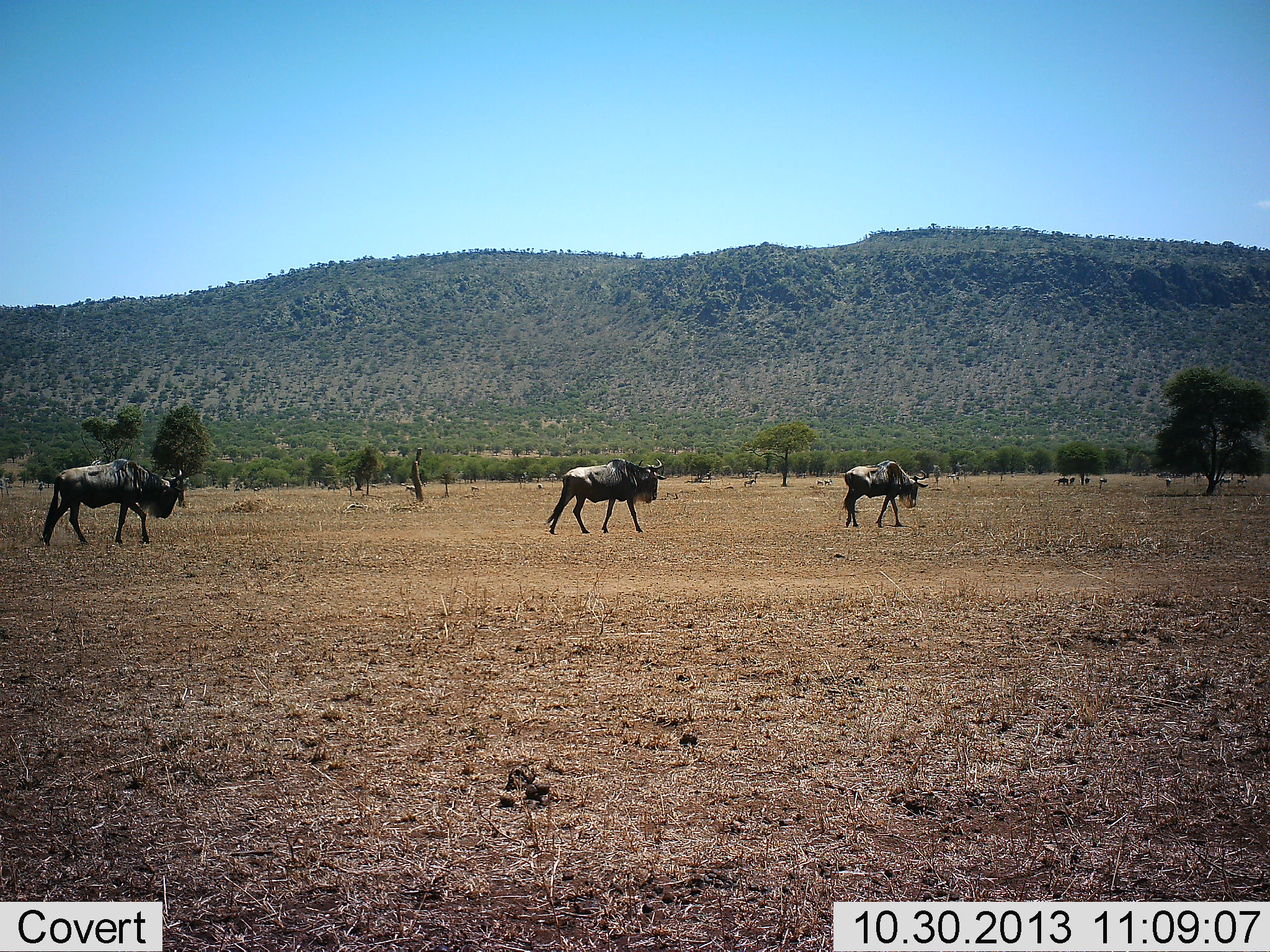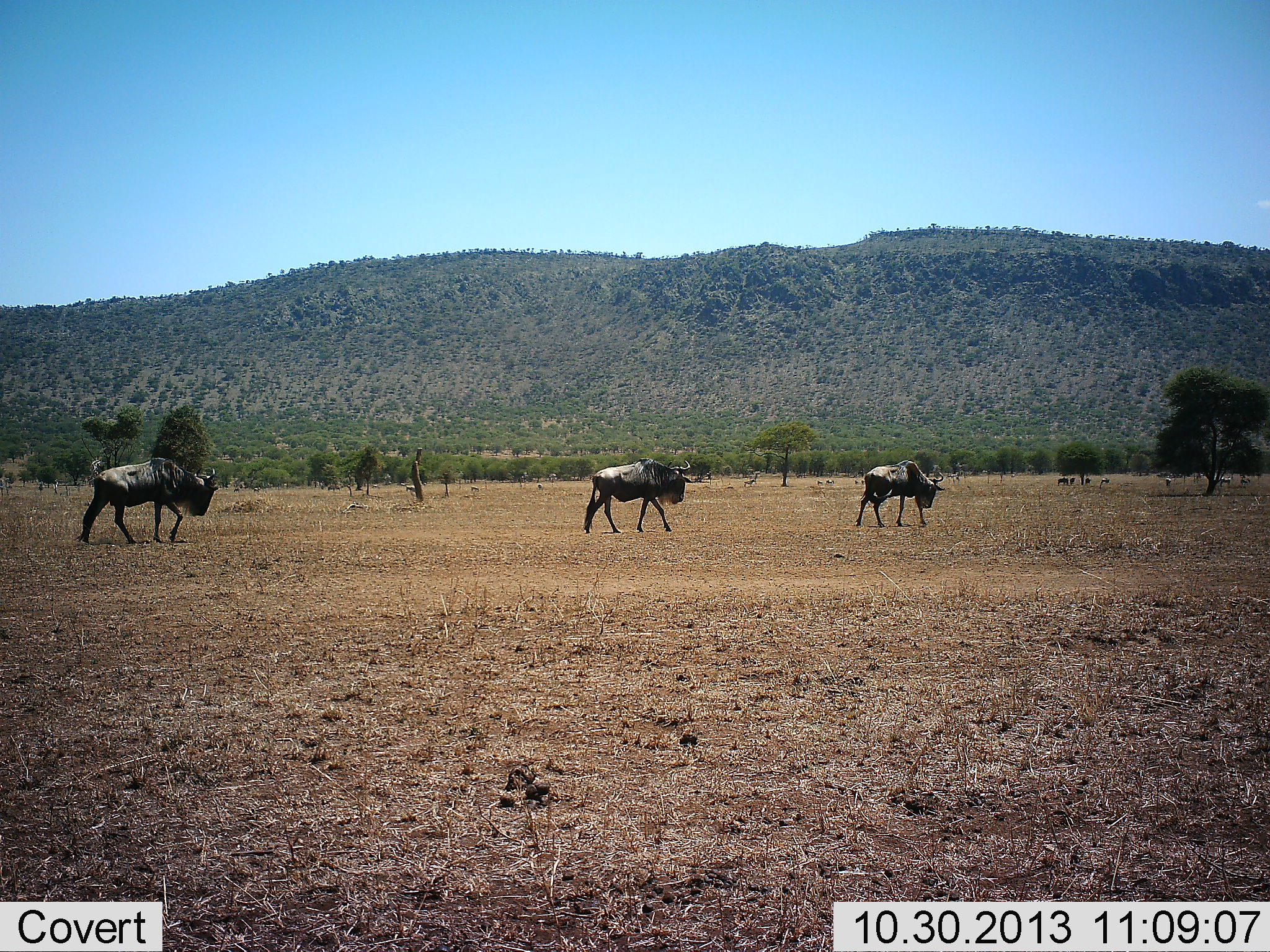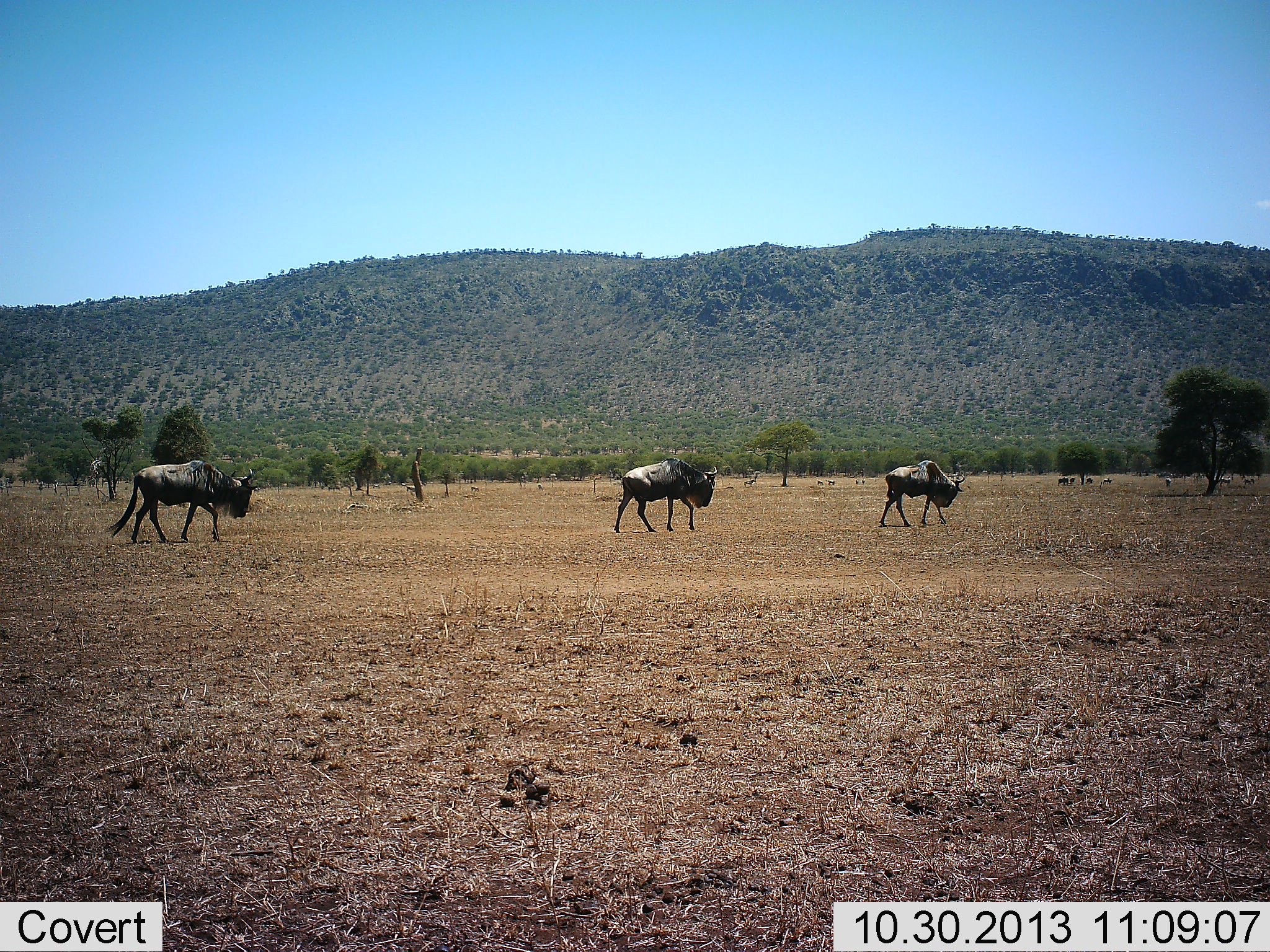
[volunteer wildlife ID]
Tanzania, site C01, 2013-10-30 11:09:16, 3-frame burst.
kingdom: Animalia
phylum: Chordata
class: Mammalia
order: Artiodactyla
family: Bovidae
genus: Connochaetes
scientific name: Connochaetes taurinus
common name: blue wildebeest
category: wildebeest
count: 3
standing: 20%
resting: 0%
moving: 100%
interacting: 0%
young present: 0%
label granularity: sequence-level